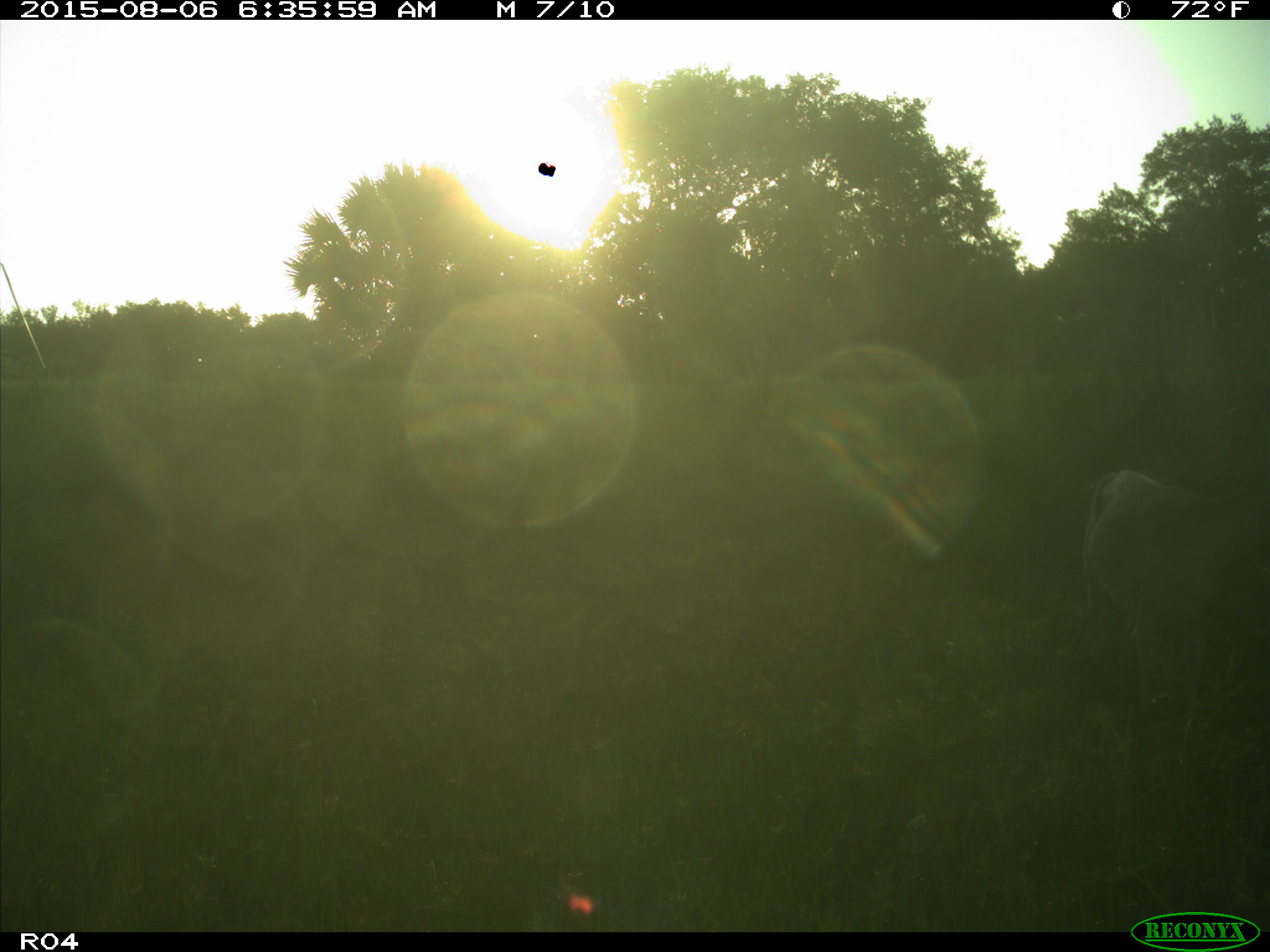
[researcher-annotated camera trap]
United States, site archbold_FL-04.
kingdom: Animalia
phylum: Chordata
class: Mammalia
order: Artiodactyla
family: Cervidae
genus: Odocoileus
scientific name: Odocoileus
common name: deer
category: unidentified deer